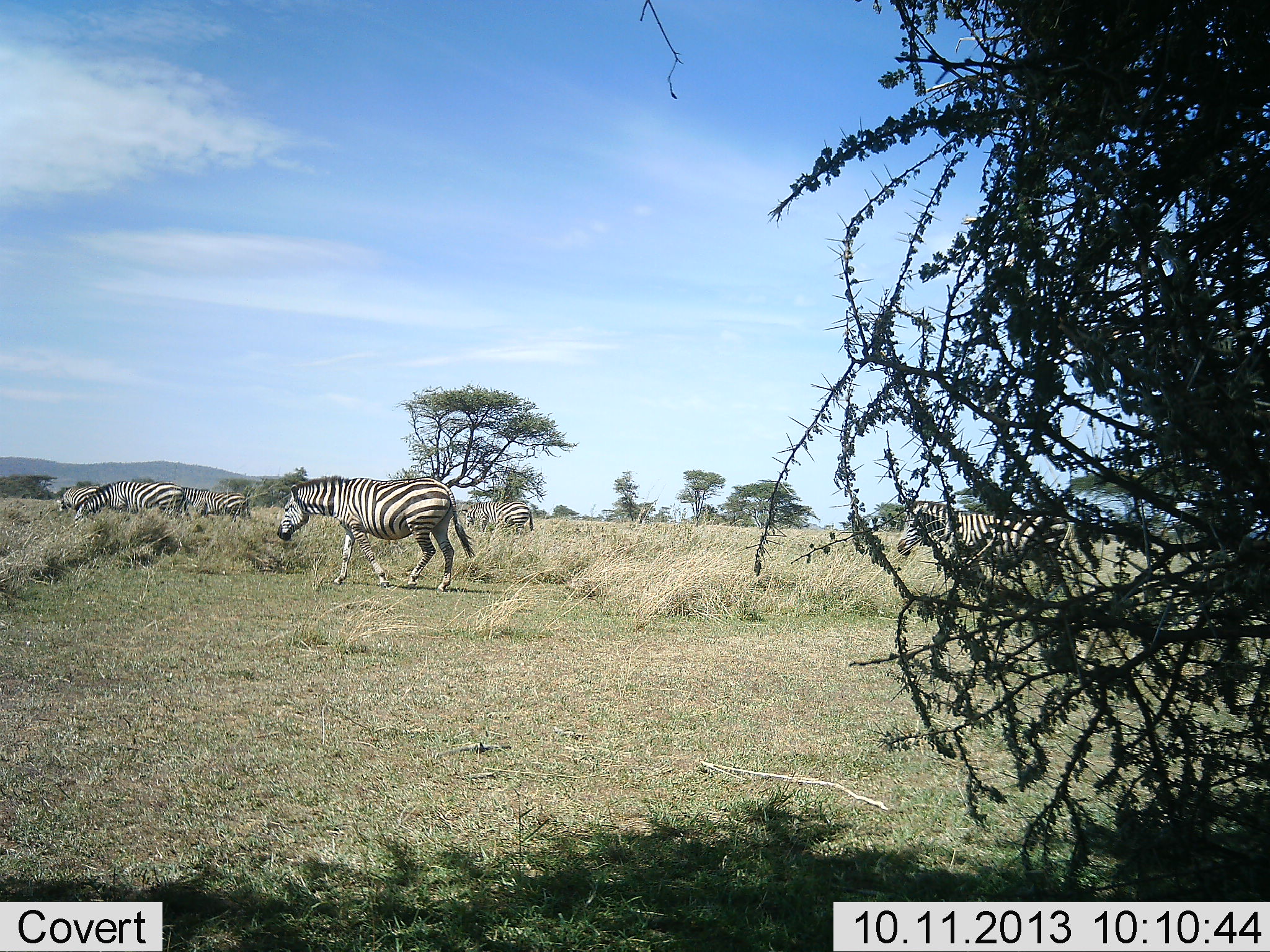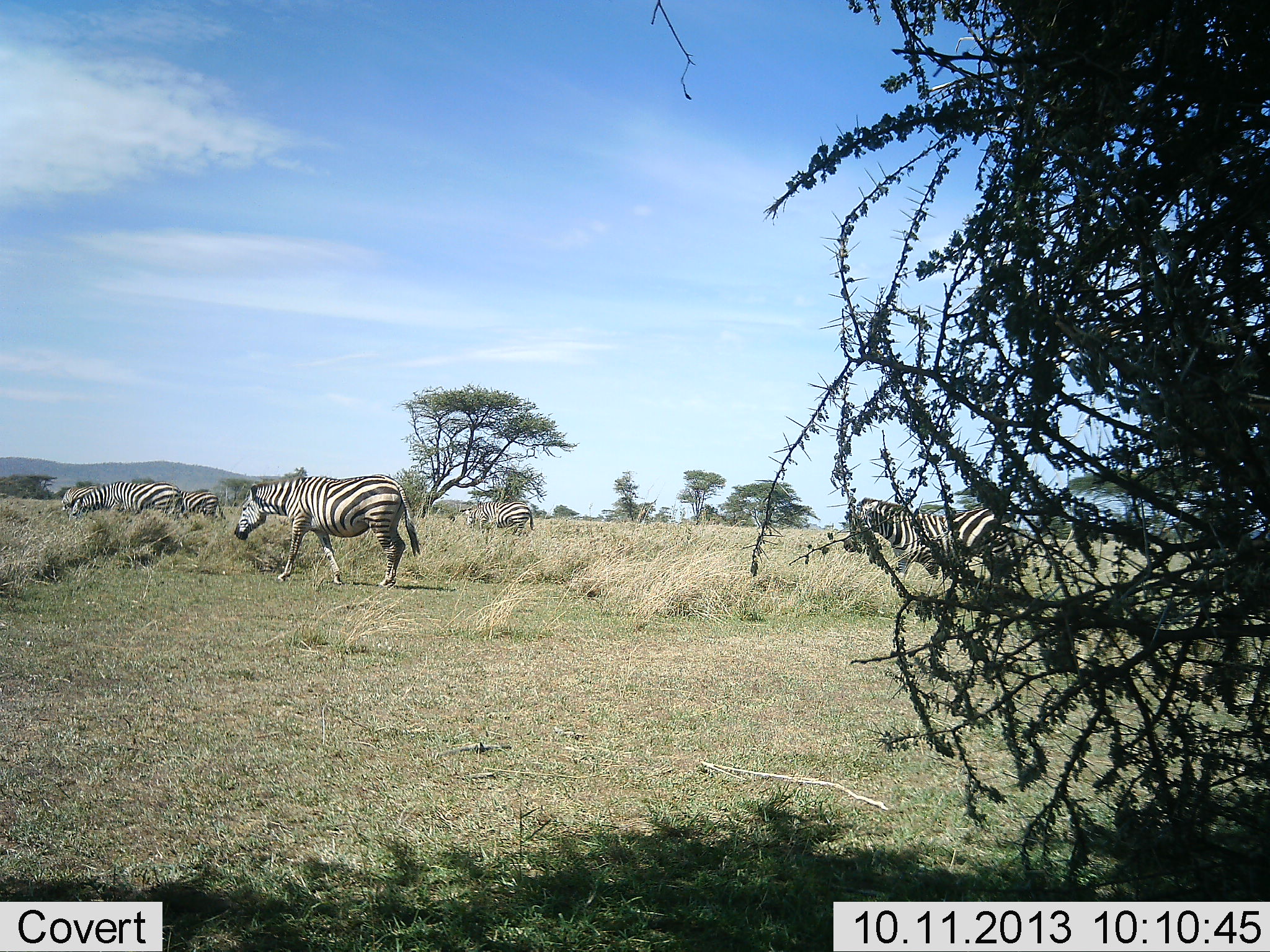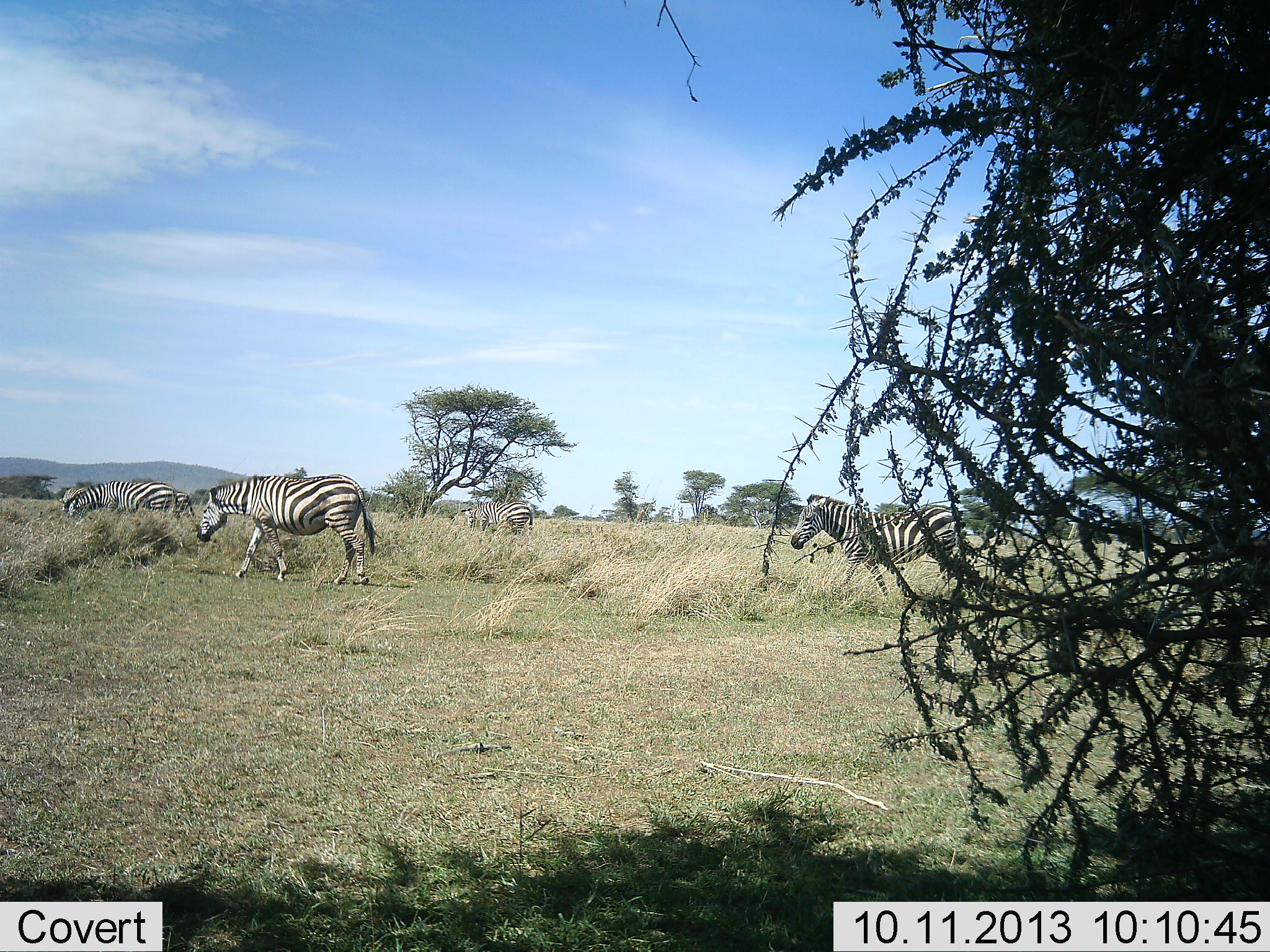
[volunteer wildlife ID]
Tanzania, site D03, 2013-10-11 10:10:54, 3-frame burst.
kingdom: Animalia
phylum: Chordata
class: Mammalia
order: Perissodactyla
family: Equidae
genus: Equus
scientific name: Equus quagga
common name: plains zebra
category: zebra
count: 6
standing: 20%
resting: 0%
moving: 100%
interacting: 0%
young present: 0%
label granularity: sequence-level